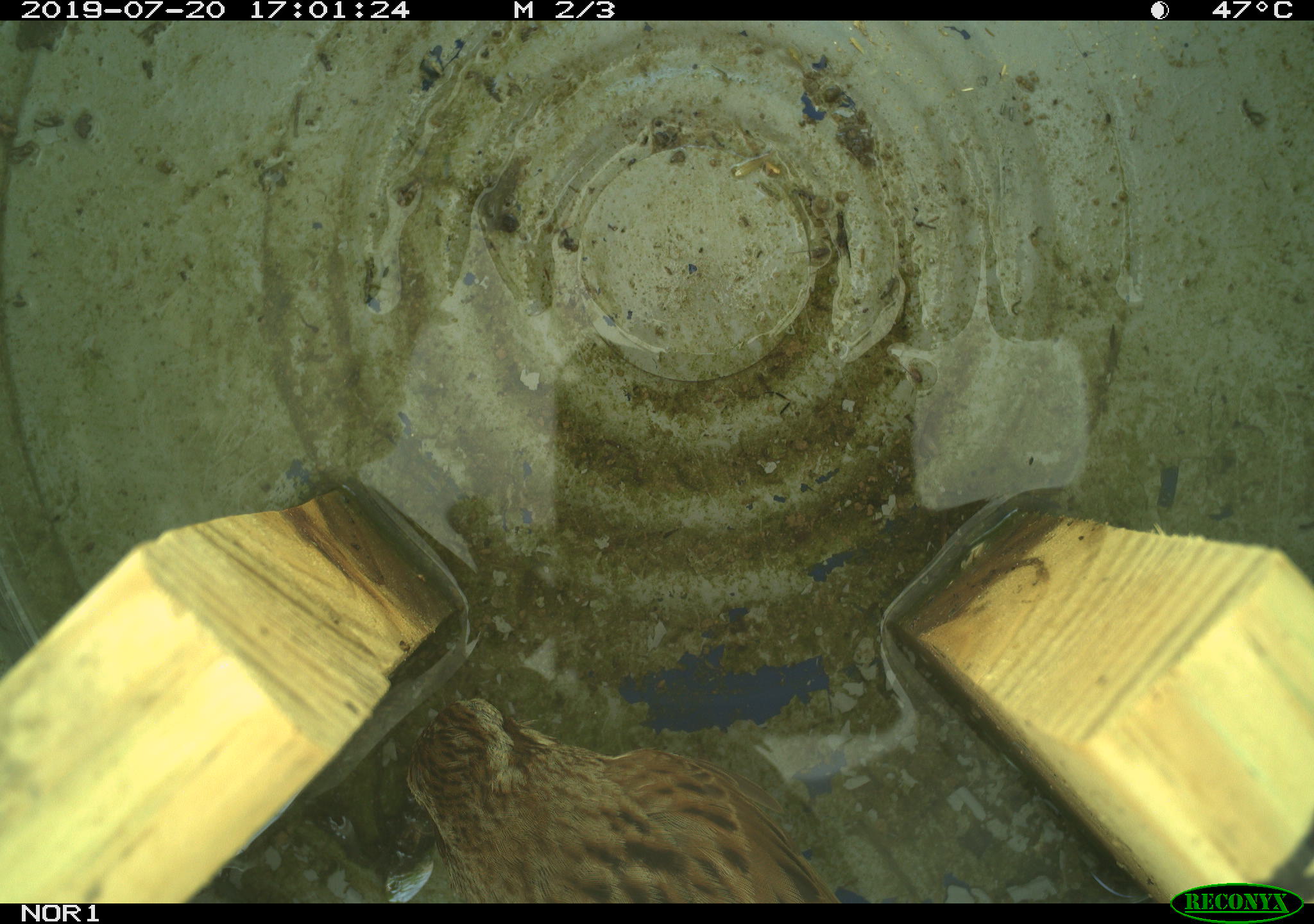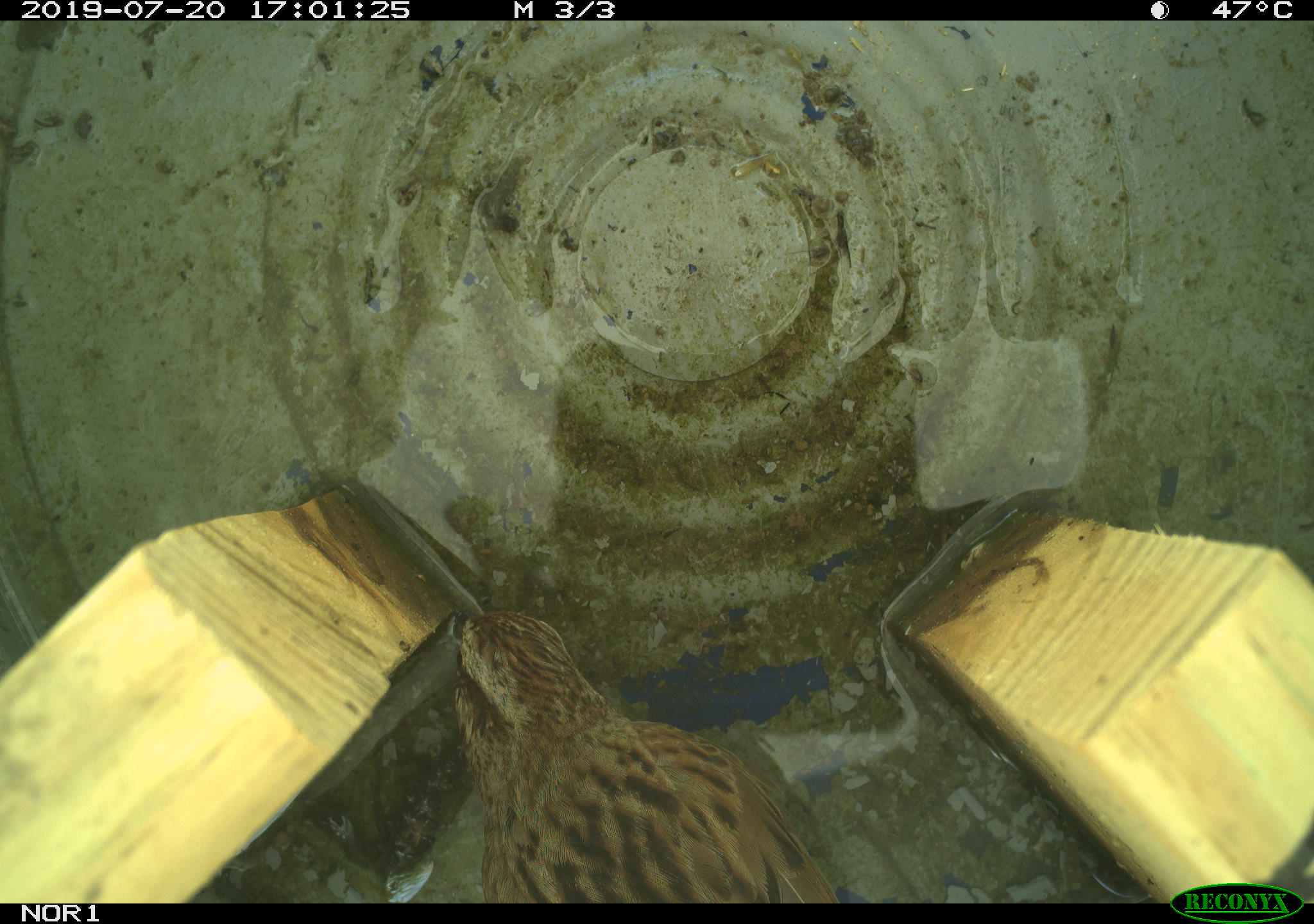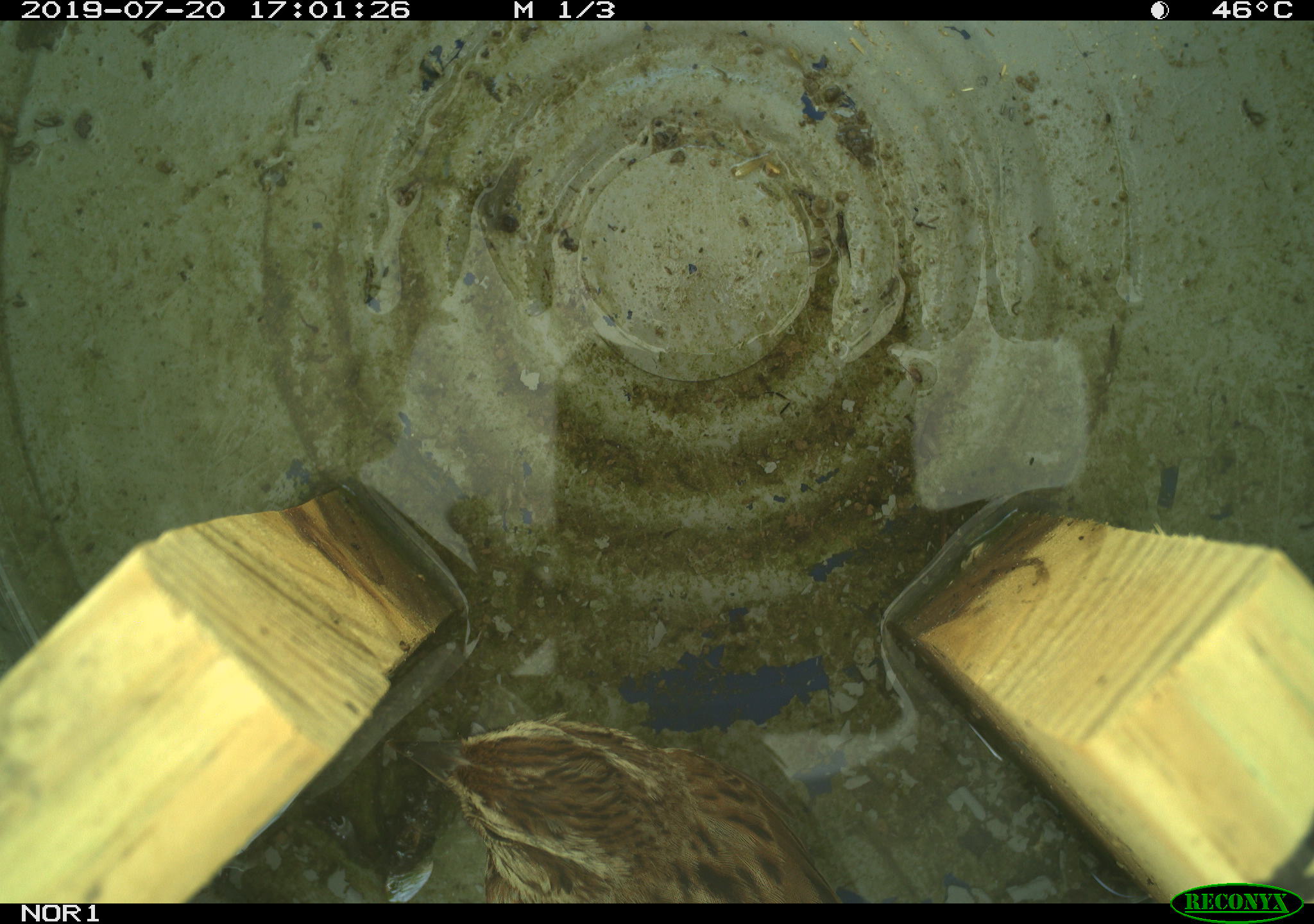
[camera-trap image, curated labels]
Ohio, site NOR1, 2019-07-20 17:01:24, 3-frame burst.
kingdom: Animalia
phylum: Chordata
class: Aves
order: Passeriformes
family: Passerellidae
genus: Melospiza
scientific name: Melospiza melodia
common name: song sparrow